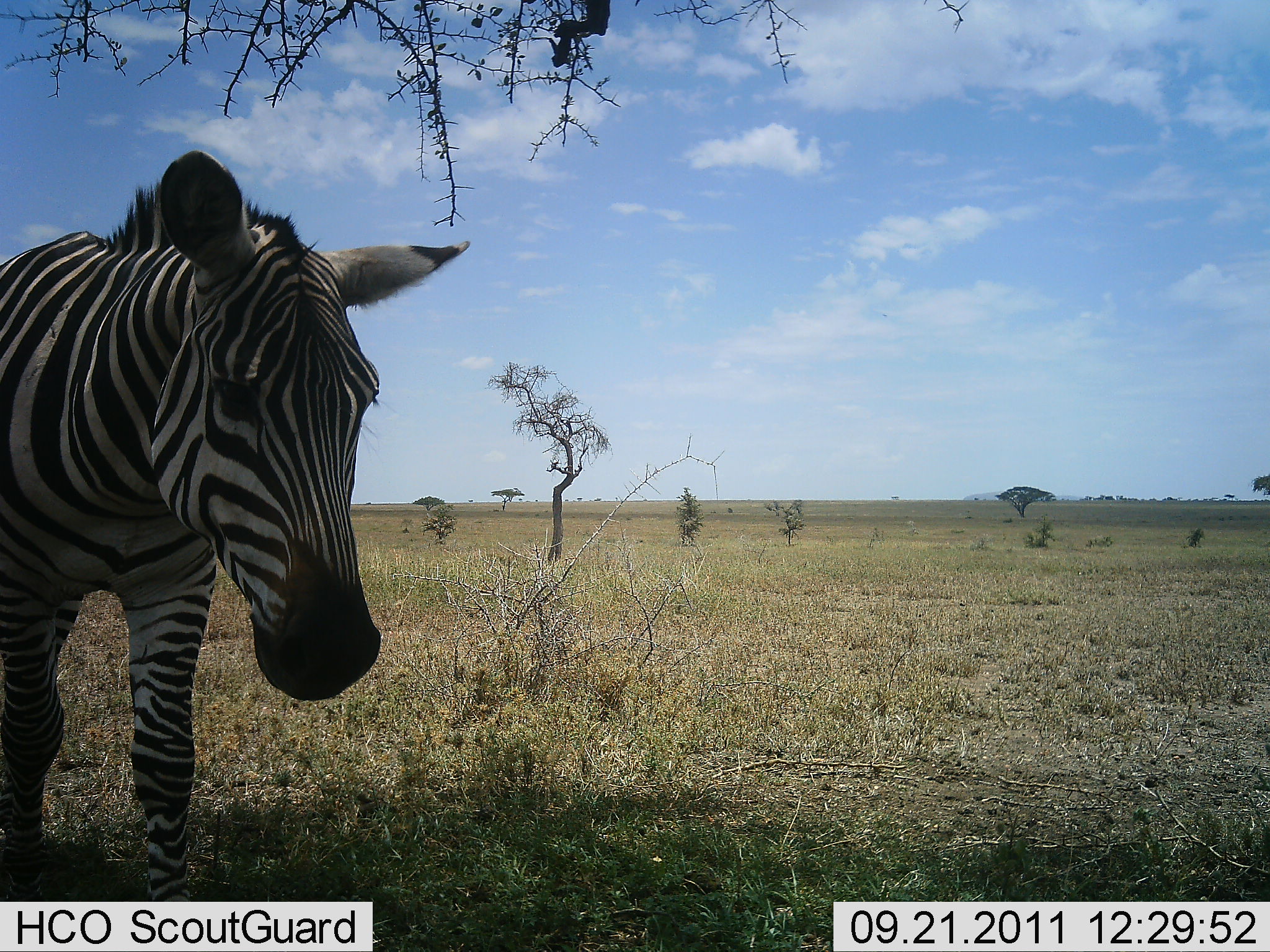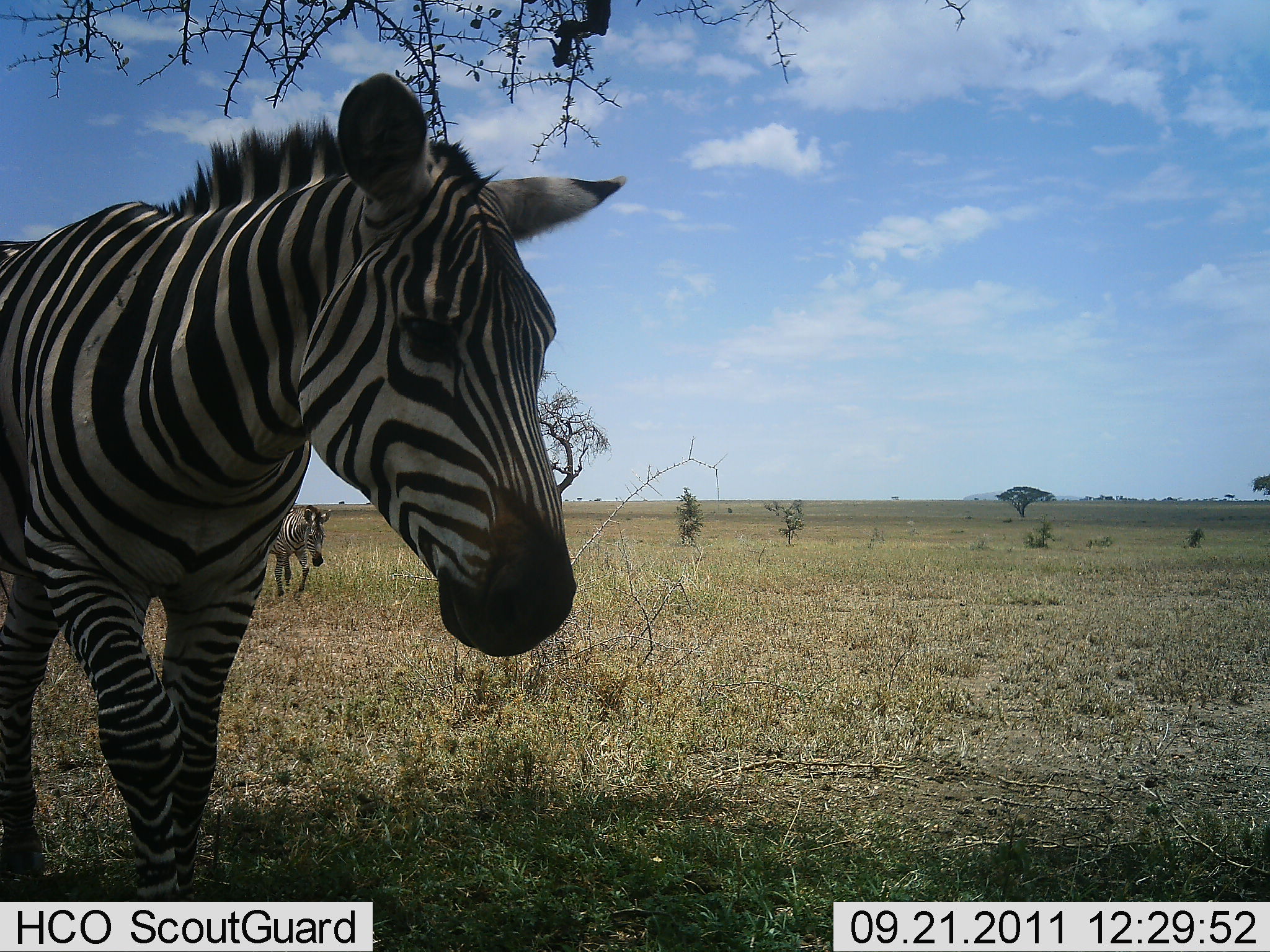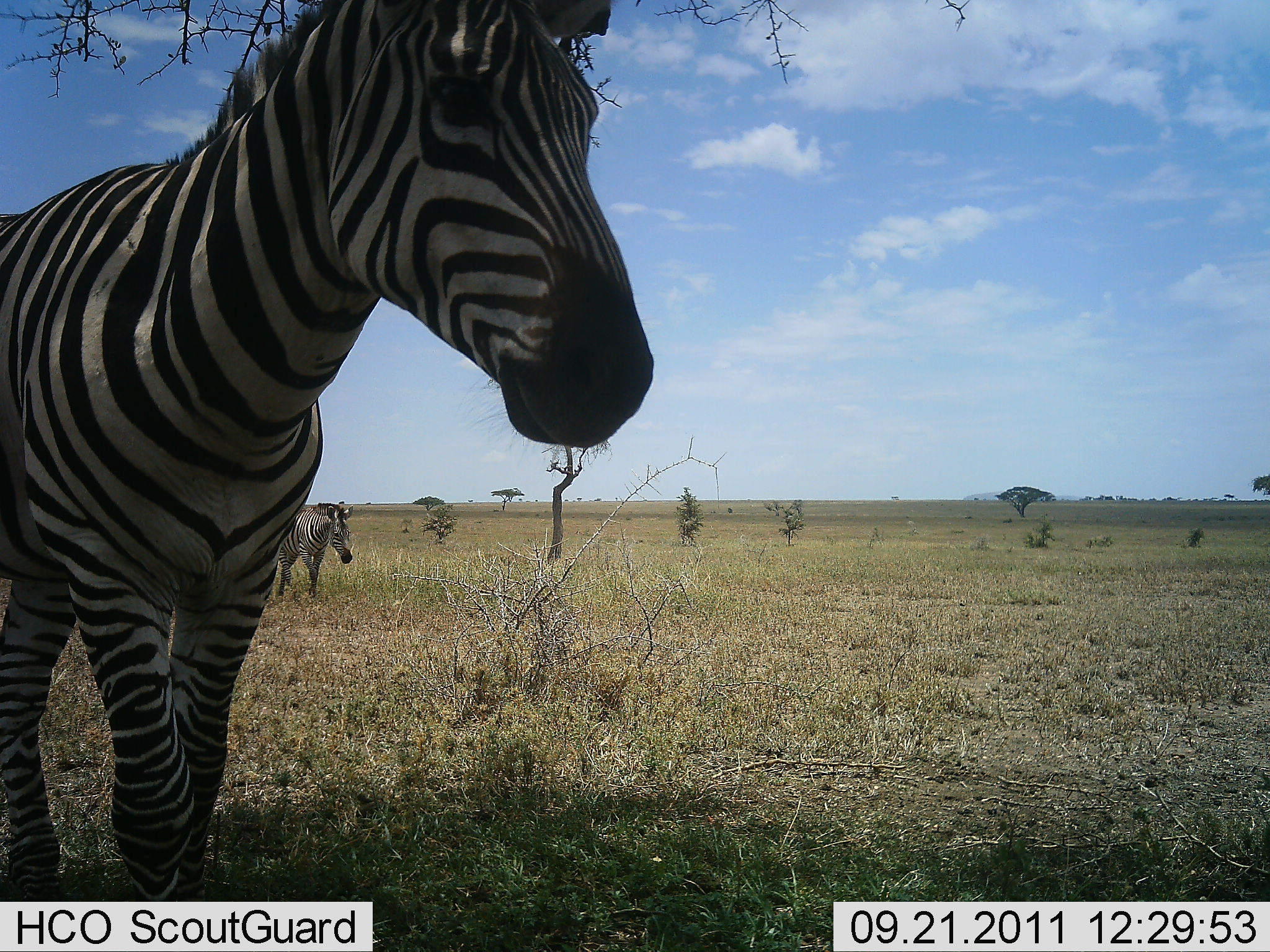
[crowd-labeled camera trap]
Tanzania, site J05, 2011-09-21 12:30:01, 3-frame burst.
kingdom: Animalia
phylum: Chordata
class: Mammalia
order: Perissodactyla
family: Equidae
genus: Equus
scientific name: Equus quagga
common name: plains zebra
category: zebra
Zebra (plains zebra) (Equus quagga), count 2. Behavior (volunteer vote fractions): standing 8%, resting 0%, moving 92%, interacting 0%. Young present (vote fraction): 0%. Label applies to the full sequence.